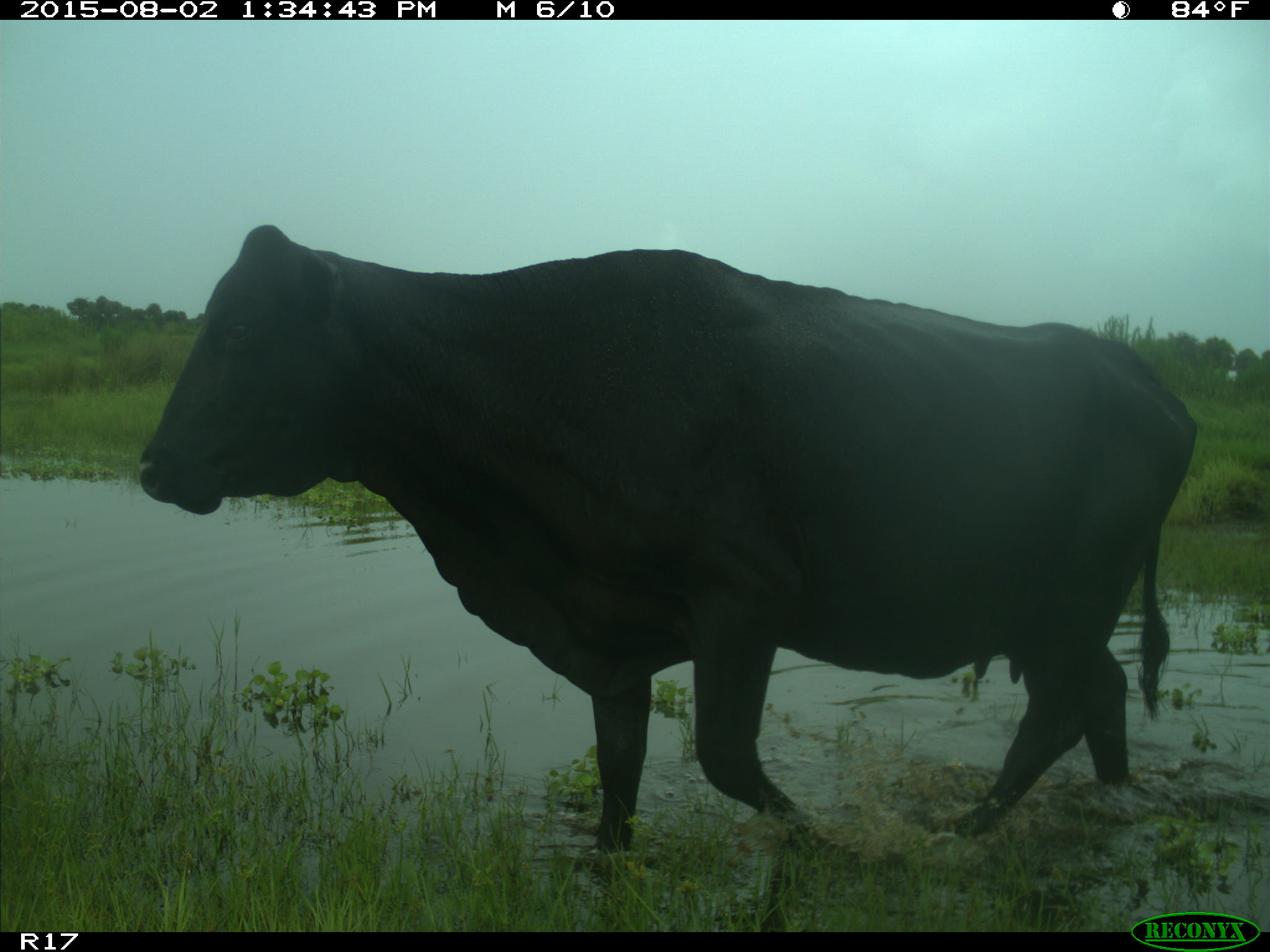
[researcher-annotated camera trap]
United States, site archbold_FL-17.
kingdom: Animalia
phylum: Chordata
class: Mammalia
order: Artiodactyla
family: Bovidae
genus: Bos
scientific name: Bos taurus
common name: domestic cow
Bos taurus (domestic cow).